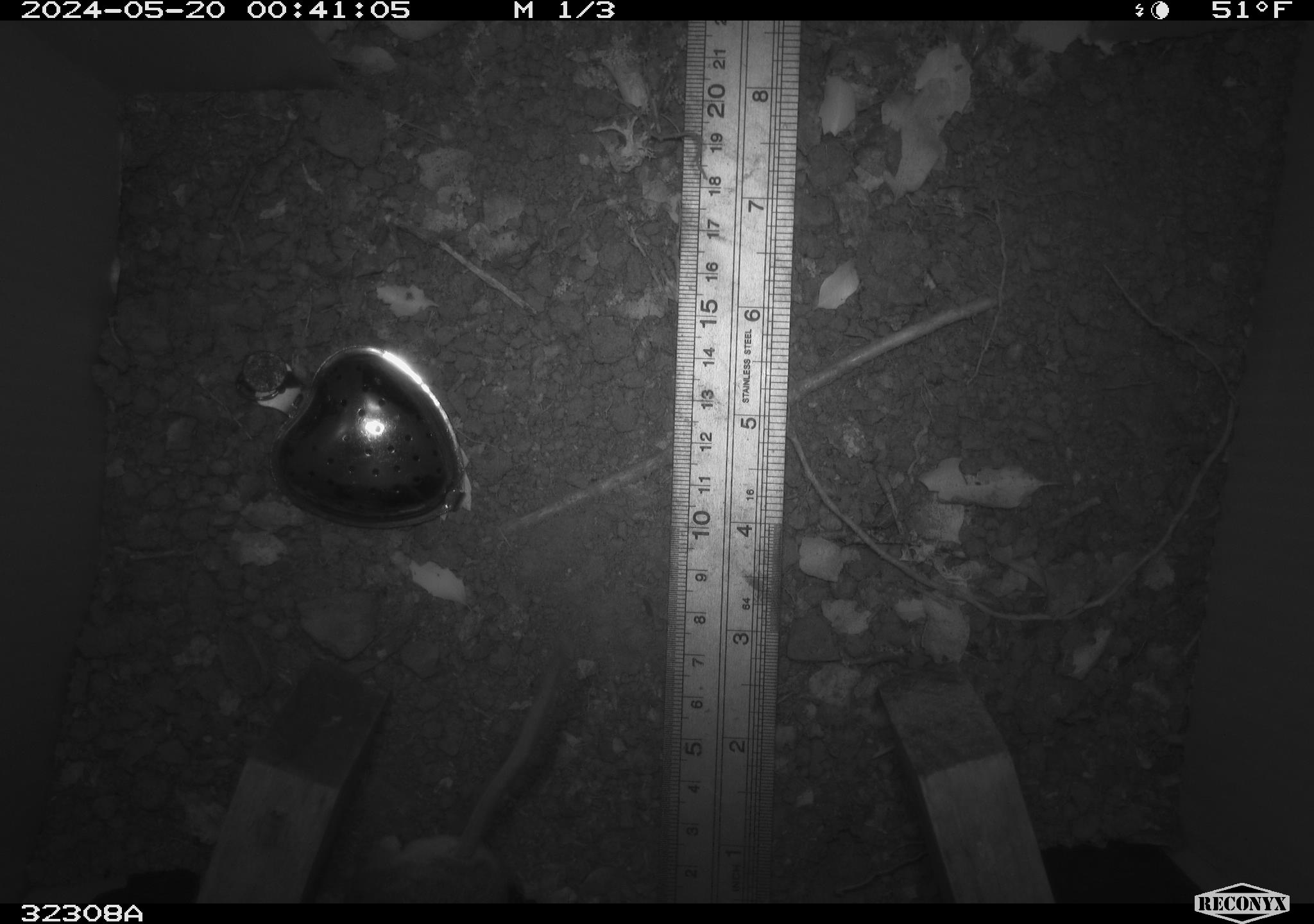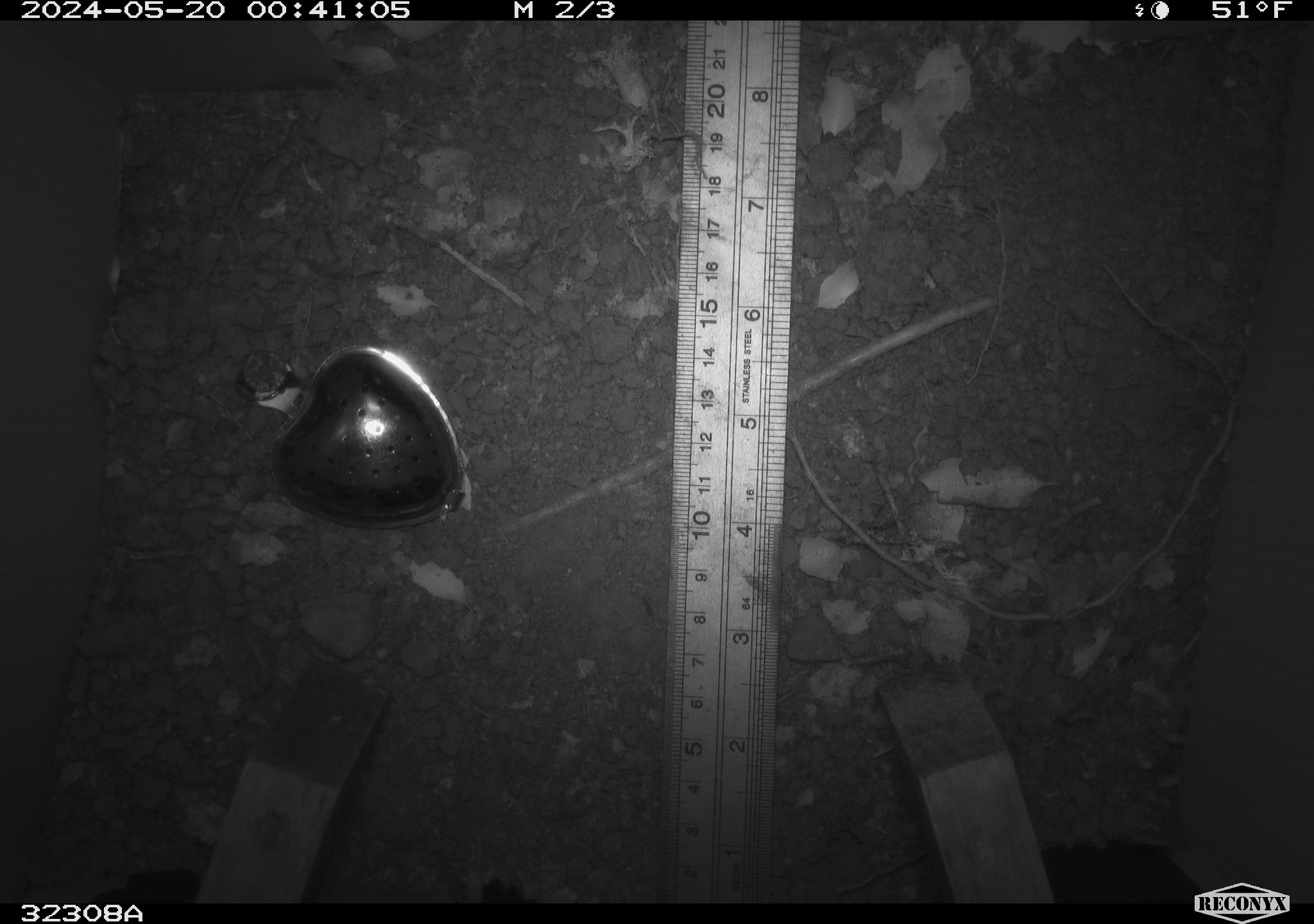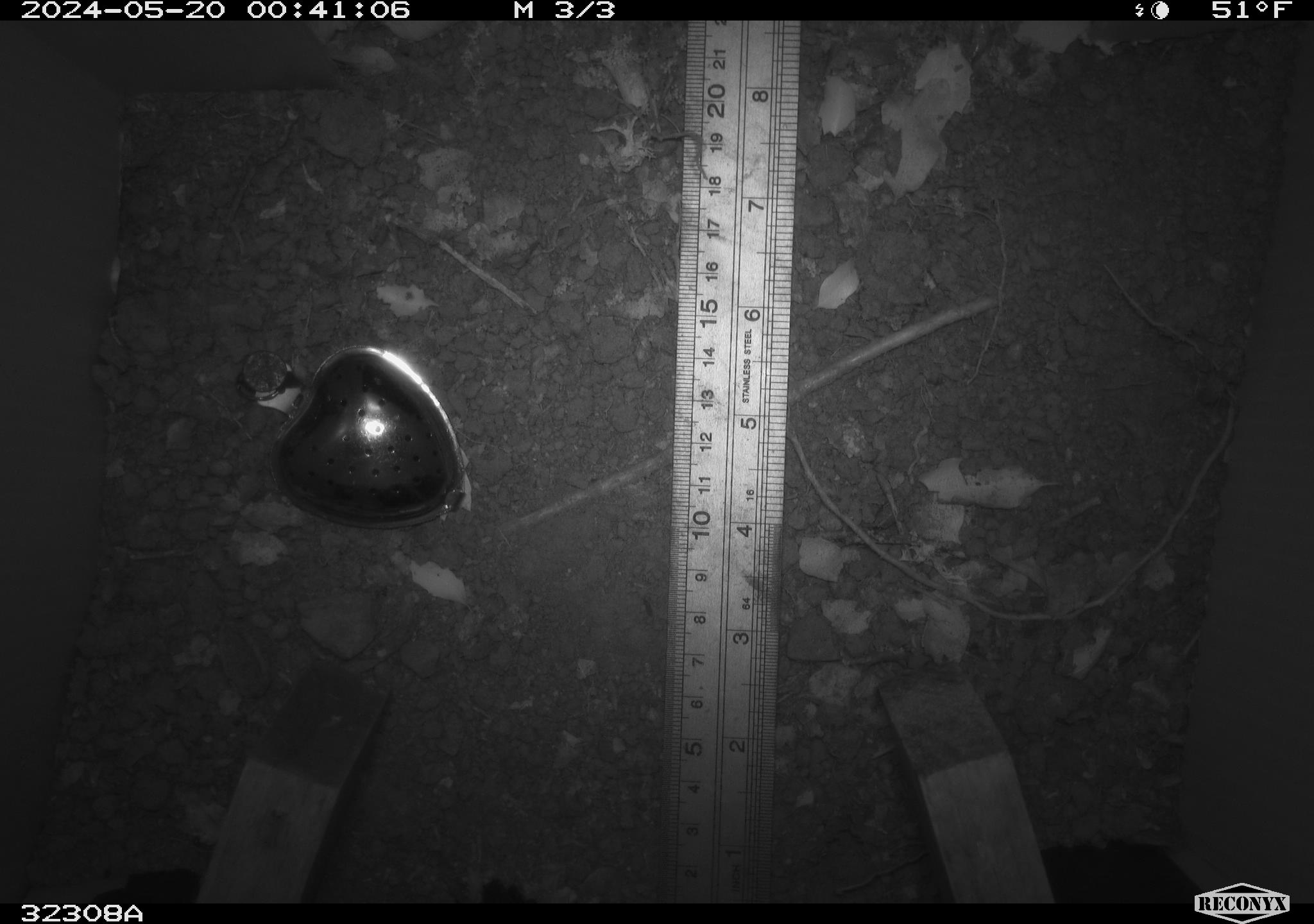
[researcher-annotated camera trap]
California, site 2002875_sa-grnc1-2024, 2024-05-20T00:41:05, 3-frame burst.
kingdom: Animalia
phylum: Chordata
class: Mammalia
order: Rodentia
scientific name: Rodentia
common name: rodent